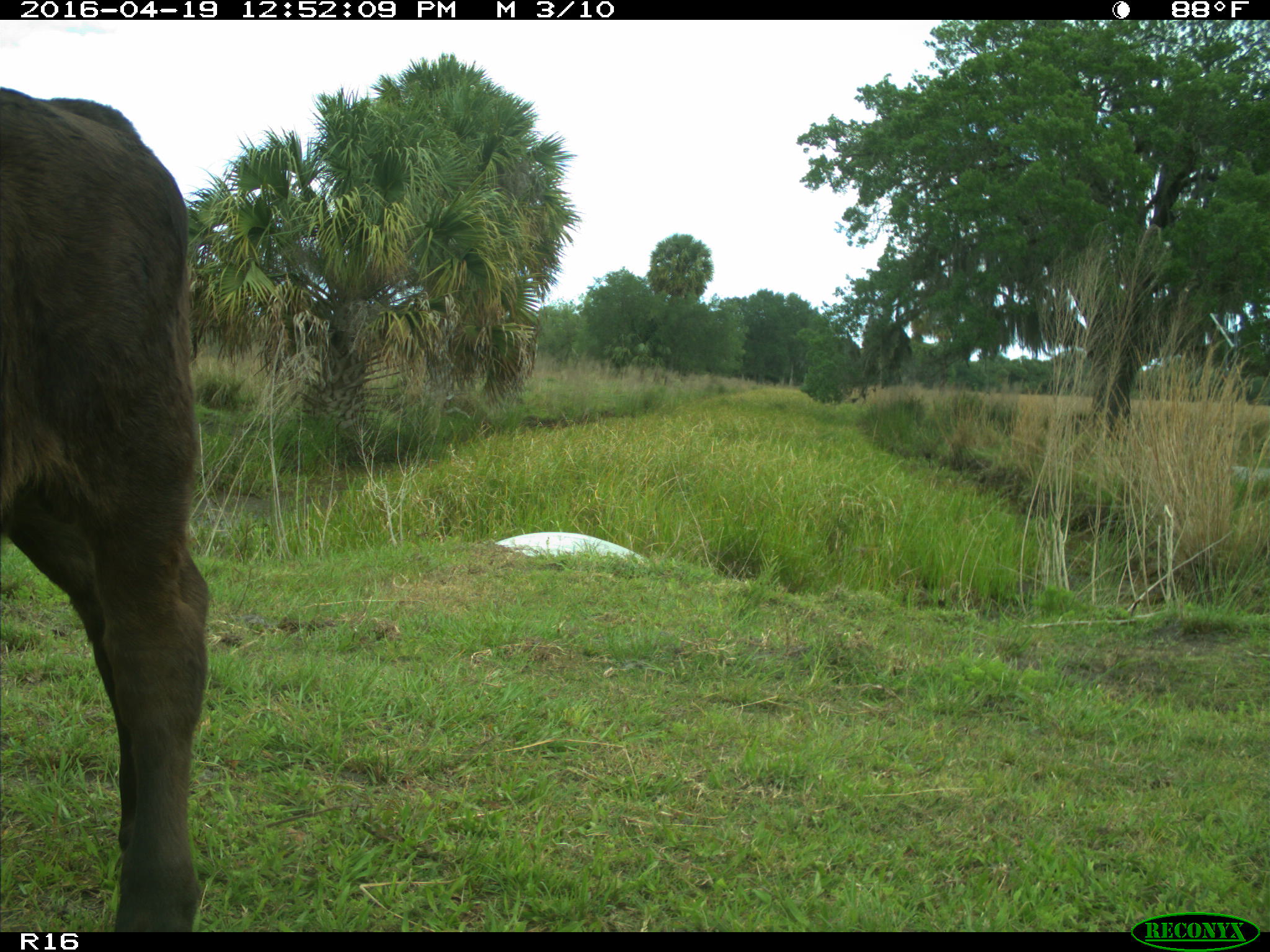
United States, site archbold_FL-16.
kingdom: Animalia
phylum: Chordata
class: Mammalia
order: Artiodactyla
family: Bovidae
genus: Bos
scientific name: Bos taurus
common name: domestic cow